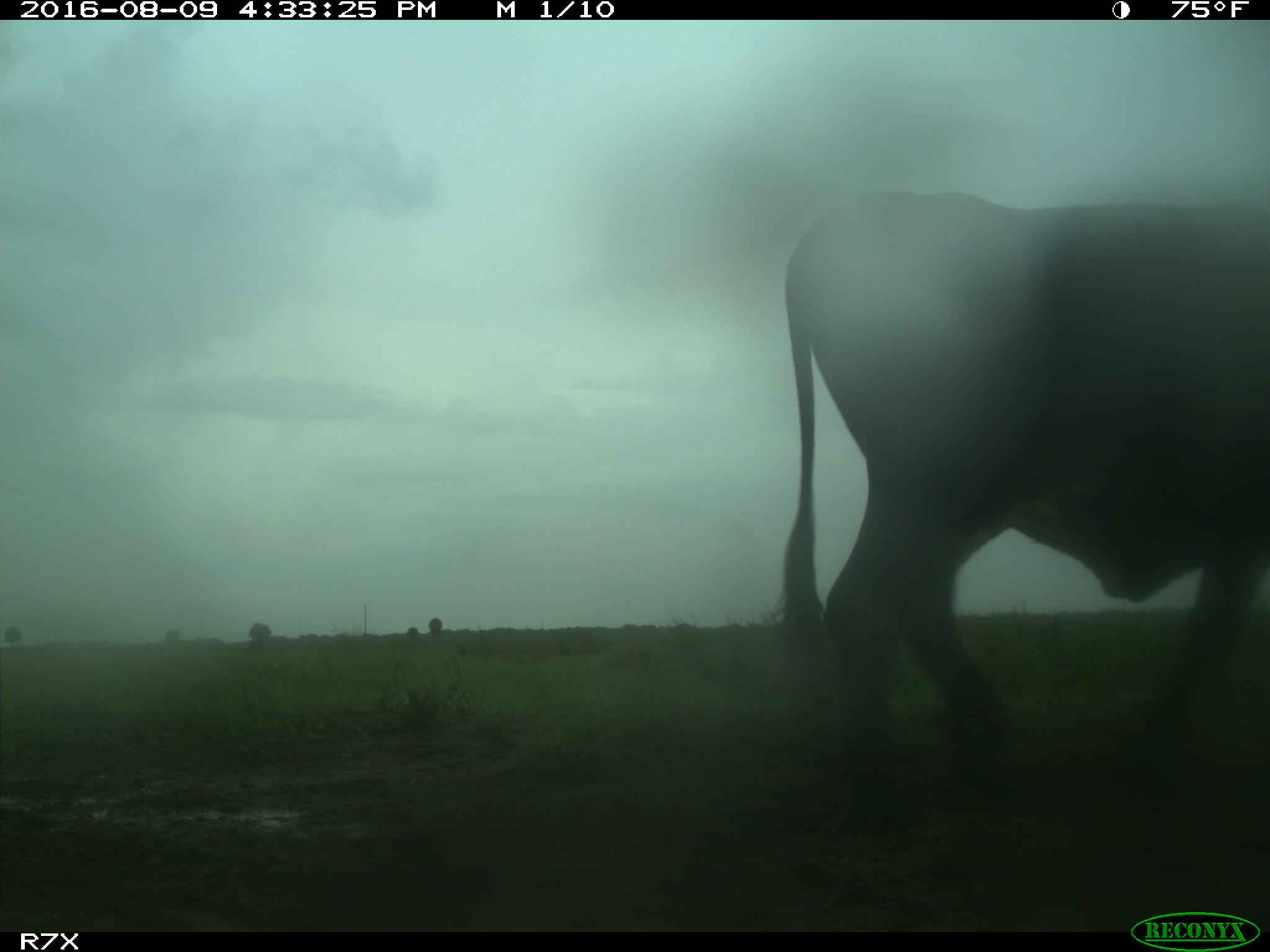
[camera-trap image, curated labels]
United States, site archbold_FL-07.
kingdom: Animalia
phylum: Chordata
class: Mammalia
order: Artiodactyla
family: Bovidae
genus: Bos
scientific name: Bos taurus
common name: domestic cow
Bos taurus (domestic cow).